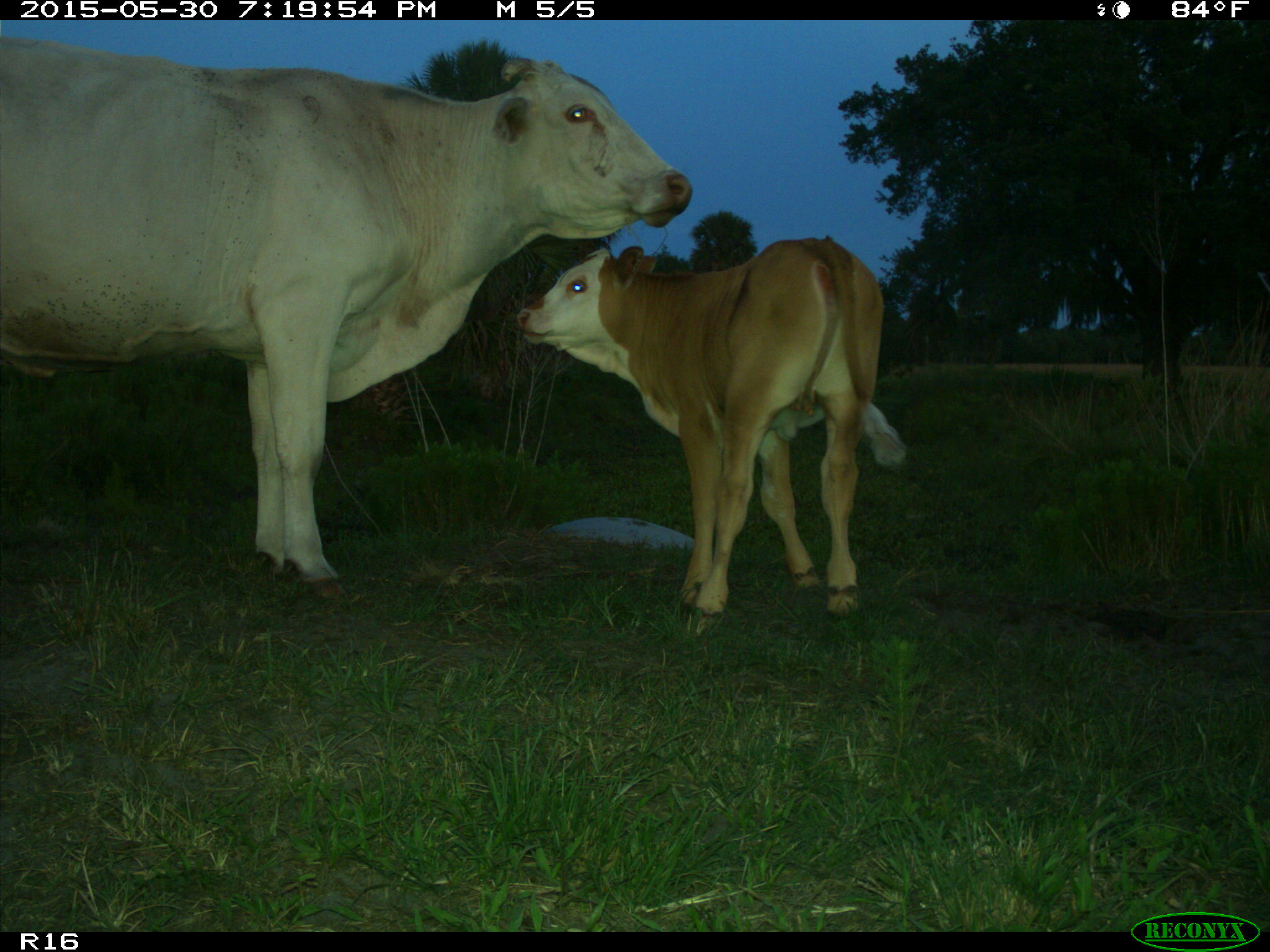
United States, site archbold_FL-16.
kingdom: Animalia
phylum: Chordata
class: Mammalia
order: Artiodactyla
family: Bovidae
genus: Bos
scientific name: Bos taurus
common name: domestic cow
Bos taurus (domestic cow).